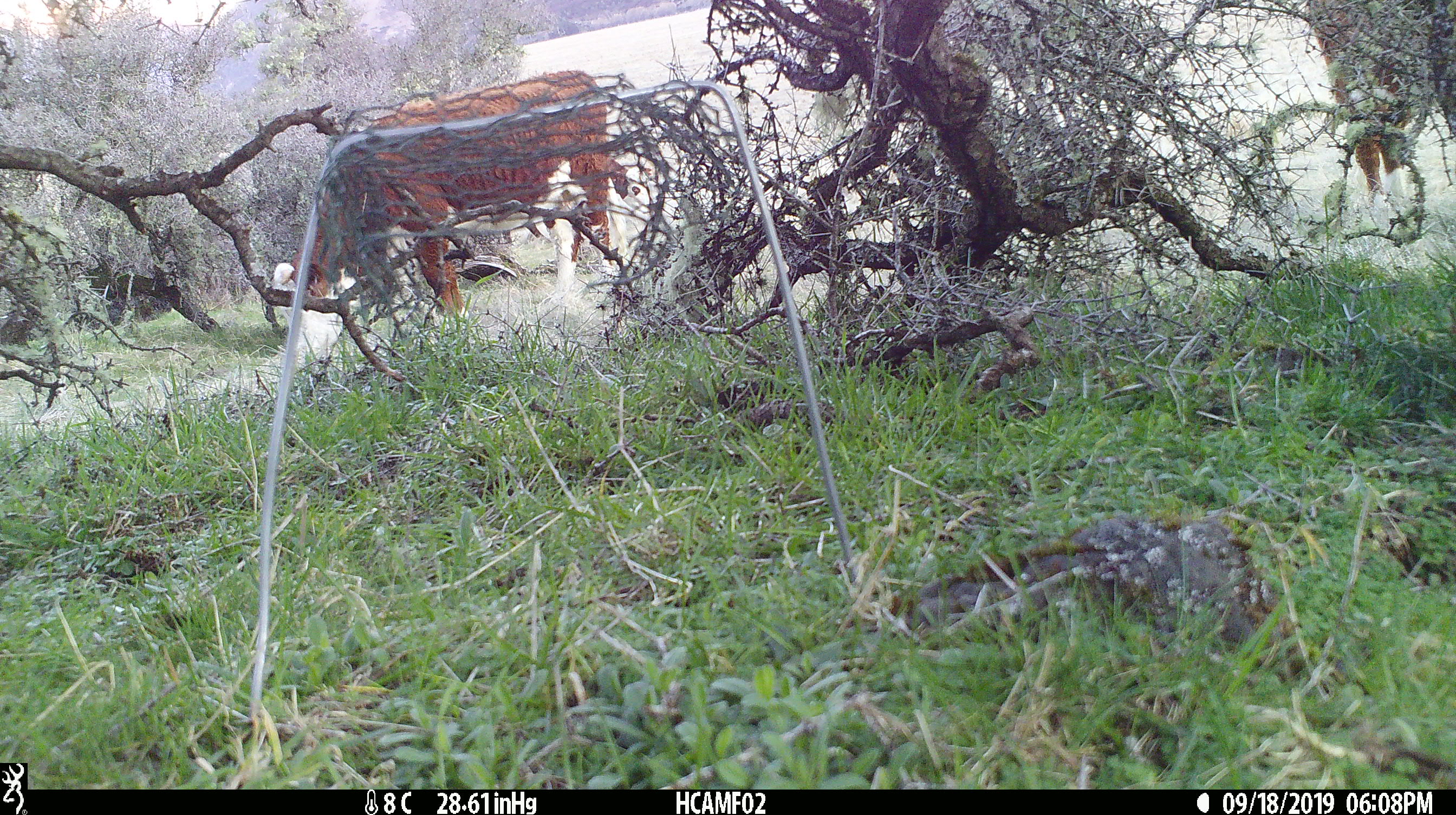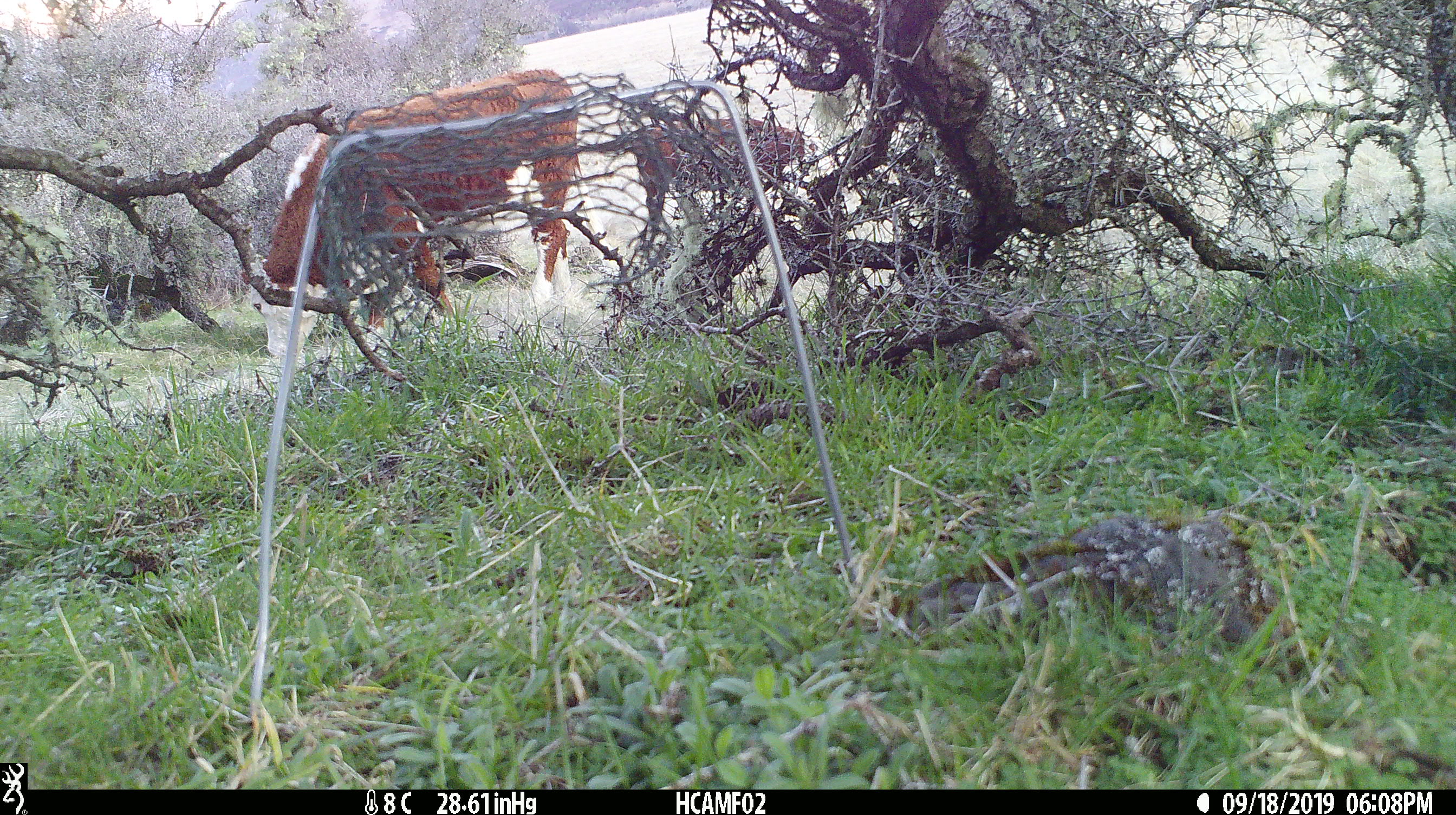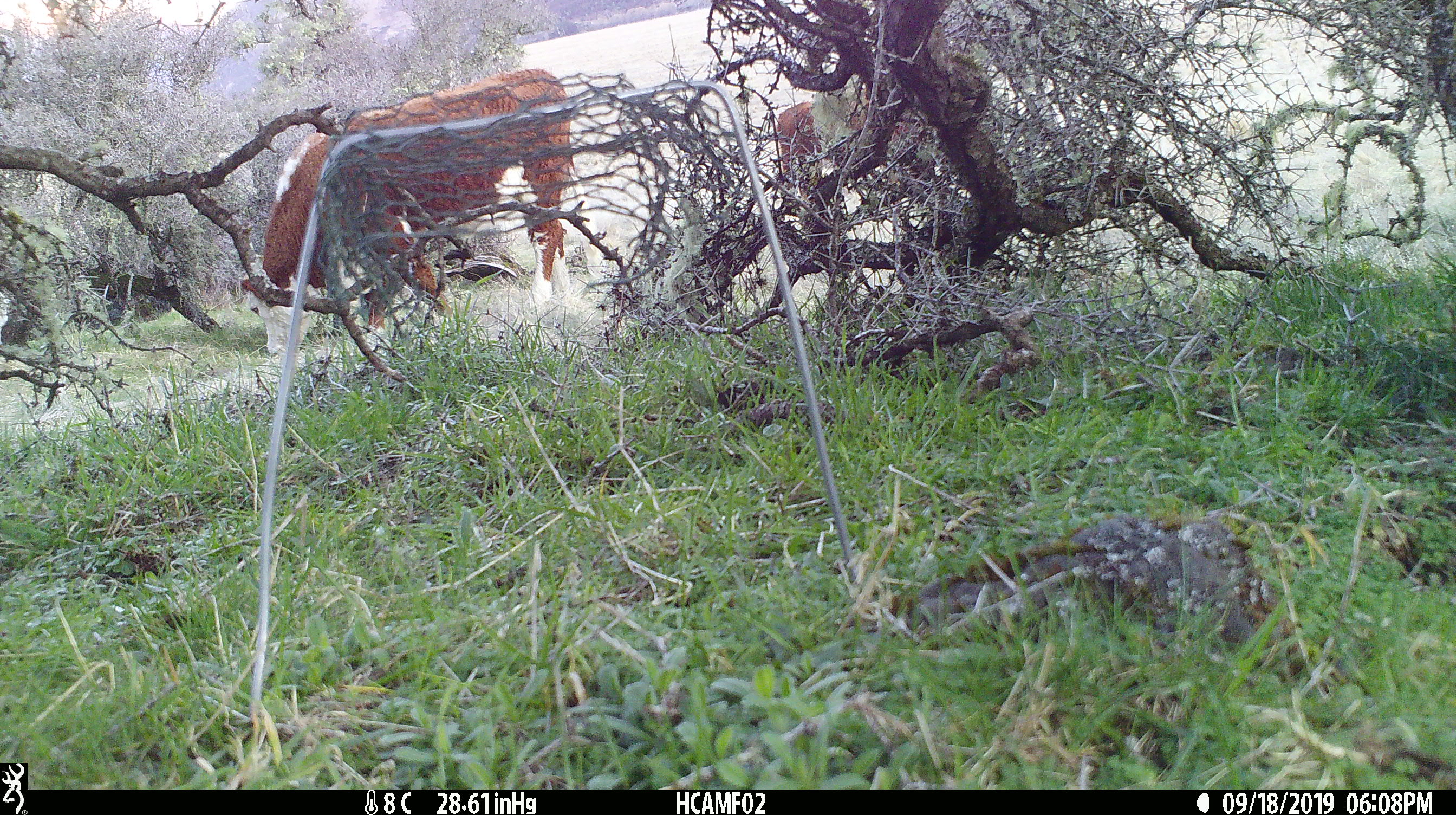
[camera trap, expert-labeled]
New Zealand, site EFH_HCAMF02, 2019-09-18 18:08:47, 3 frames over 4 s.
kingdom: Animalia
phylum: Chordata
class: Mammalia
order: Artiodactyla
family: Bovidae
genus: Bos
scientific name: Bos taurus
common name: domestic cow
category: cow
Cow (domestic cow) (Bos taurus).